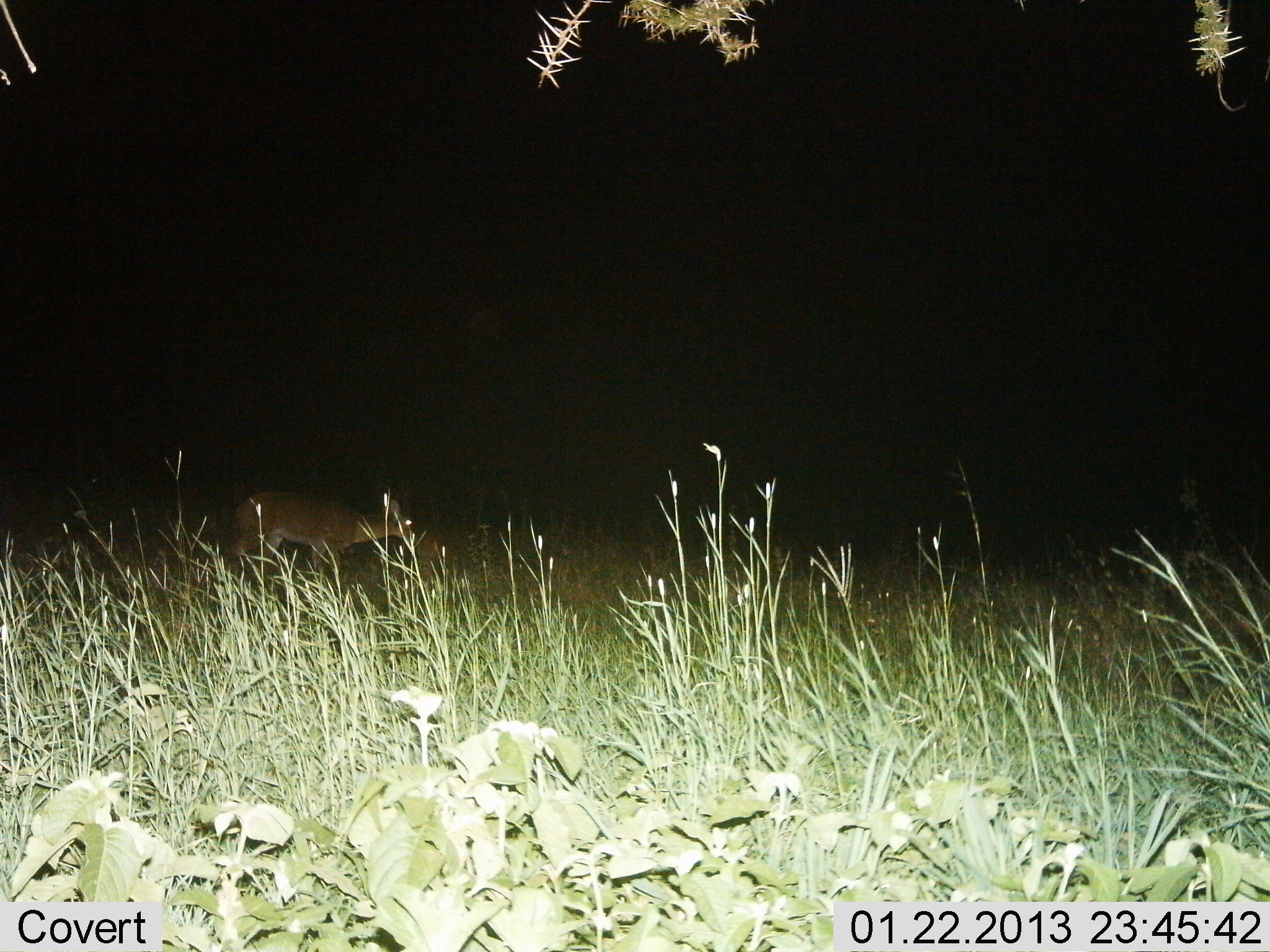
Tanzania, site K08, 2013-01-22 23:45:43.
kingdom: Animalia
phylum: Chordata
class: Mammalia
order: Artiodactyla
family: Bovidae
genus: Redunca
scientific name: Redunca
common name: reedbuck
Reedbuck (Redunca), count 1. Behavior (volunteer vote fractions): standing 68%, resting 0%, moving 27%, interacting 0%. Young present (vote fraction): 0%. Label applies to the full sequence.